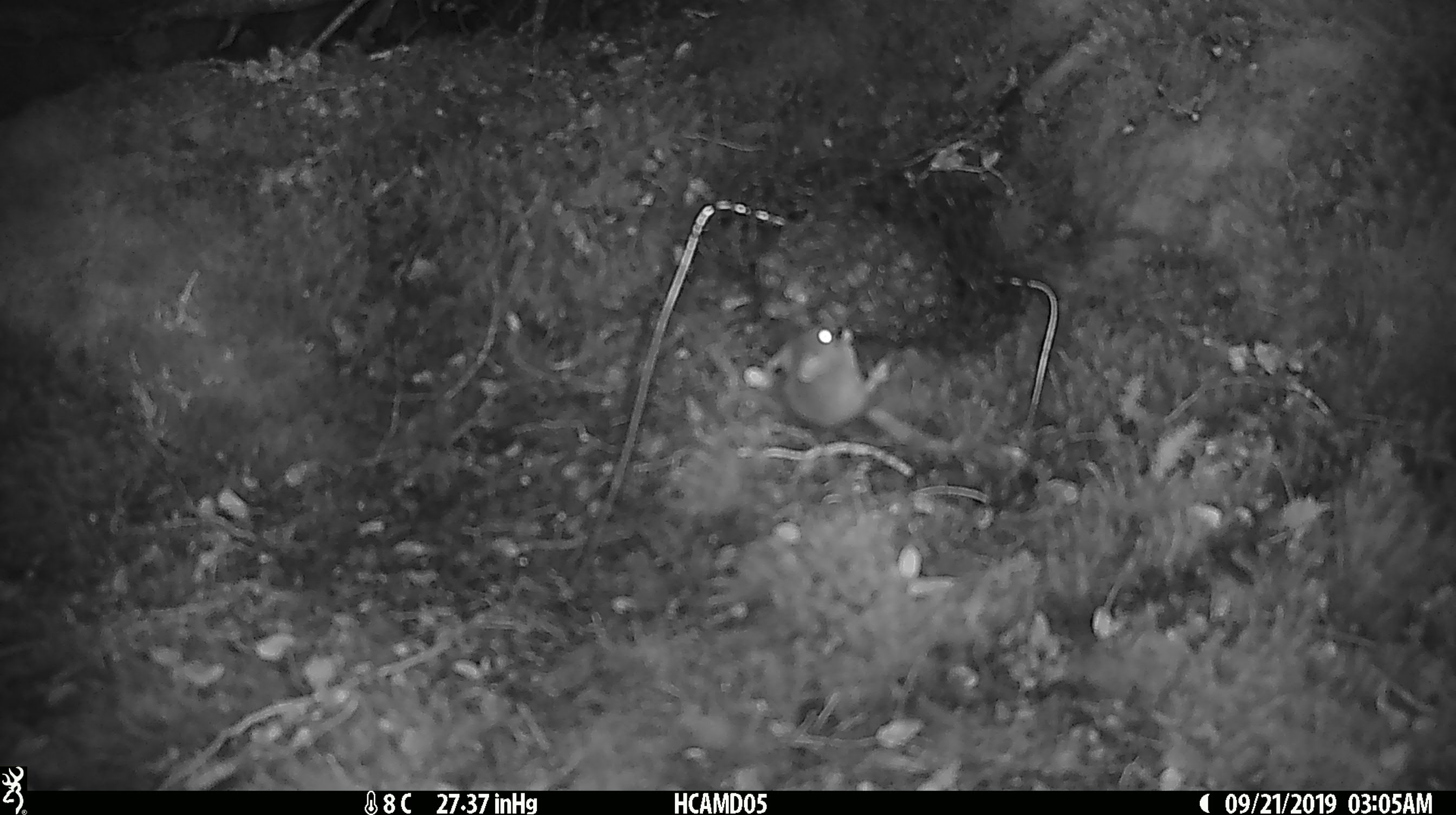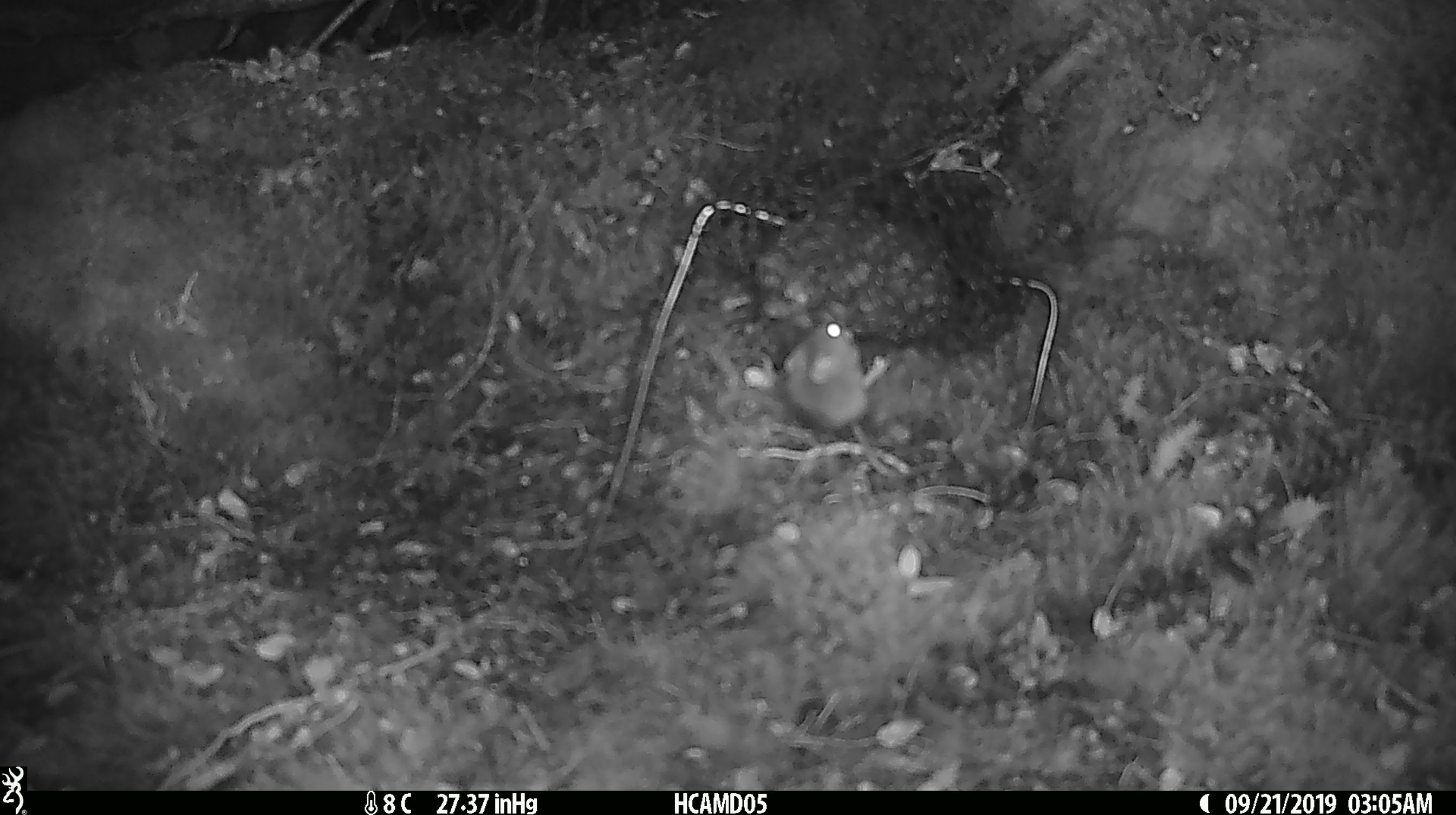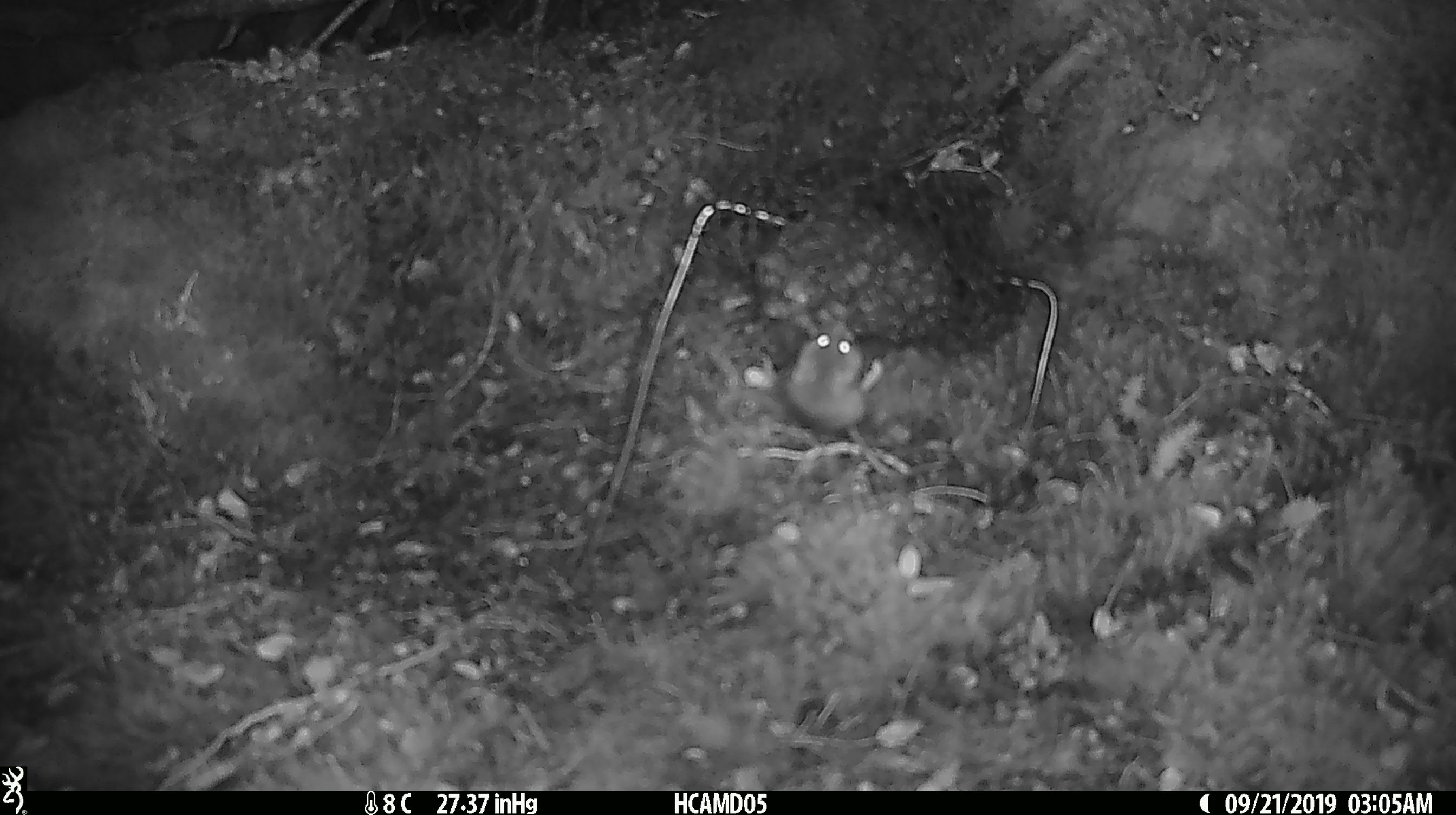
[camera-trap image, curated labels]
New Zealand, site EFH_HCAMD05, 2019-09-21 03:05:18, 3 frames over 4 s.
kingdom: Animalia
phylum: Chordata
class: Mammalia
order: Rodentia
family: Muridae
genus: Mus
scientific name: Mus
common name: mouse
Mouse (Mus).